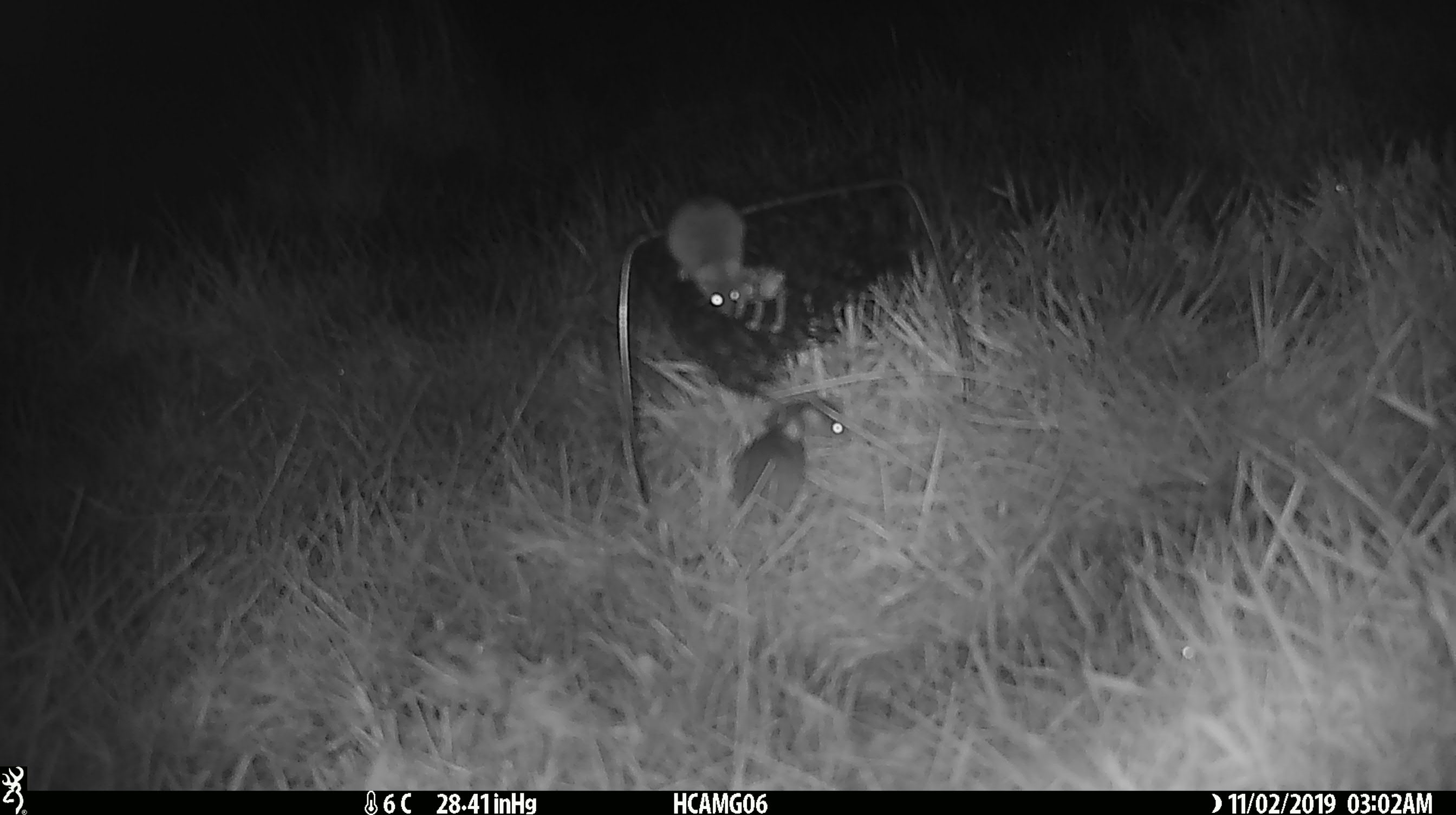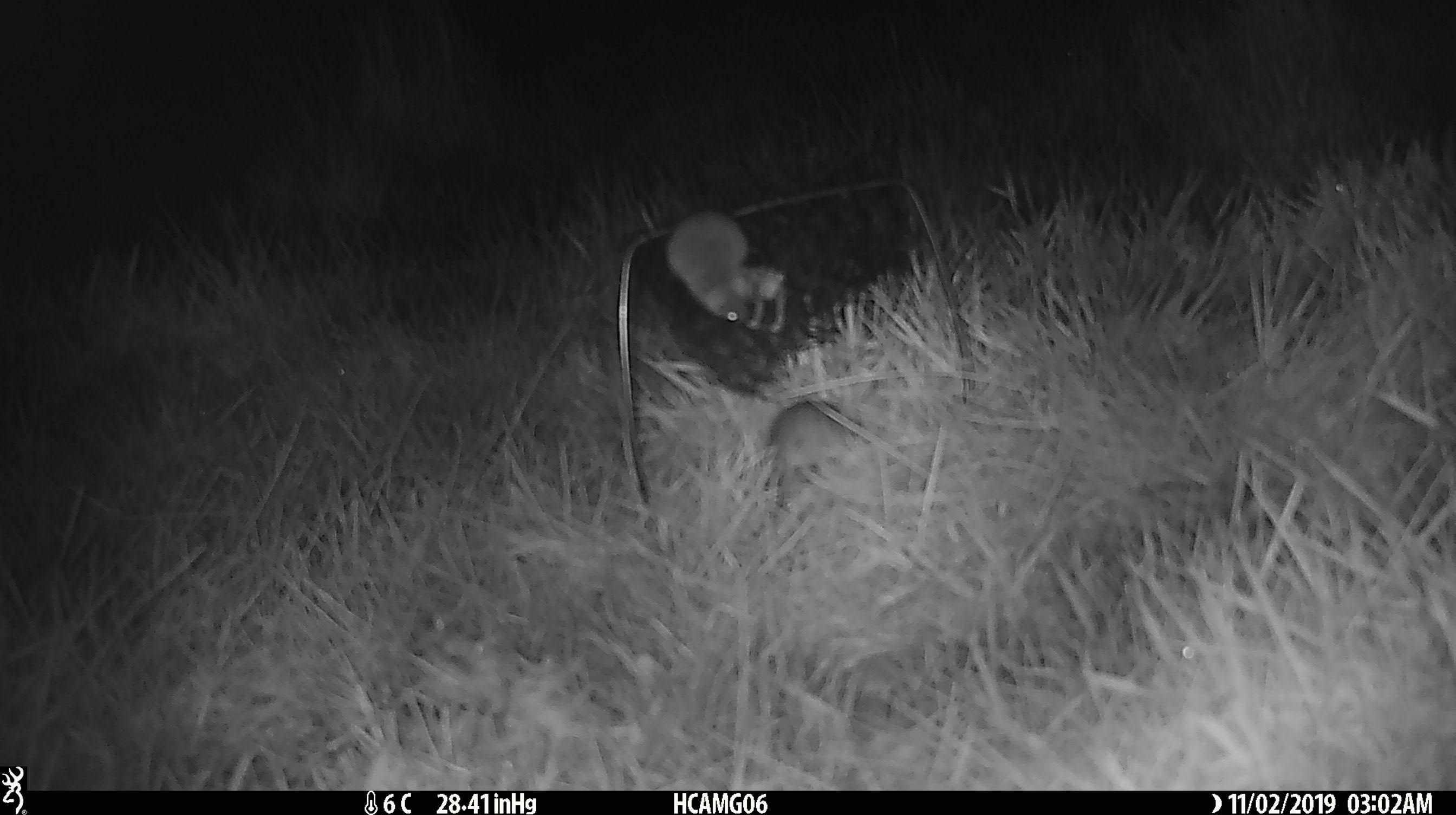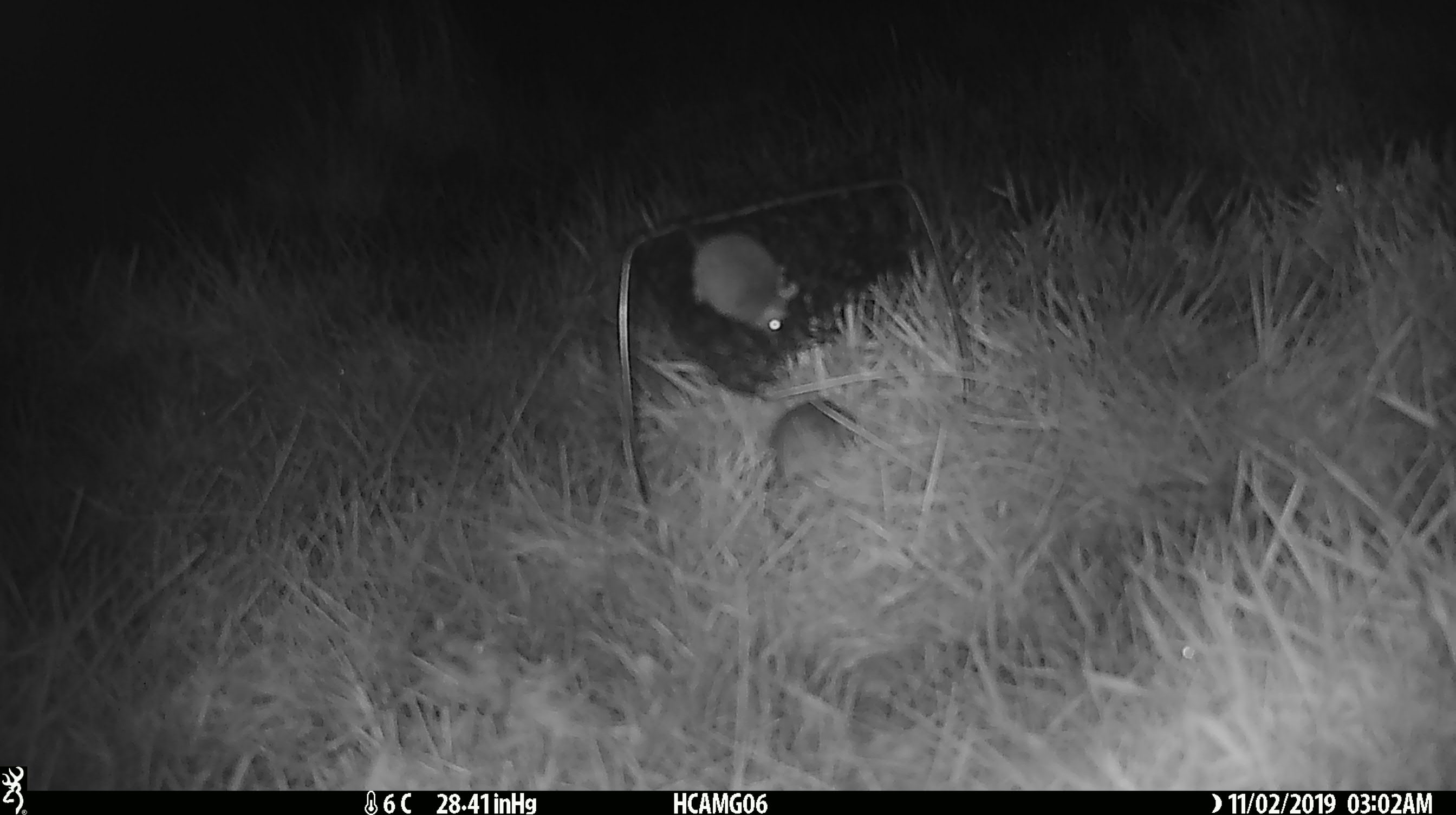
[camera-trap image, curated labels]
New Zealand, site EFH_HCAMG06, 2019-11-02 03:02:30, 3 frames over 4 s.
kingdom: Animalia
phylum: Chordata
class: Mammalia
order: Rodentia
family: Muridae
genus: Mus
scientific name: Mus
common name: mouse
Mouse (Mus).